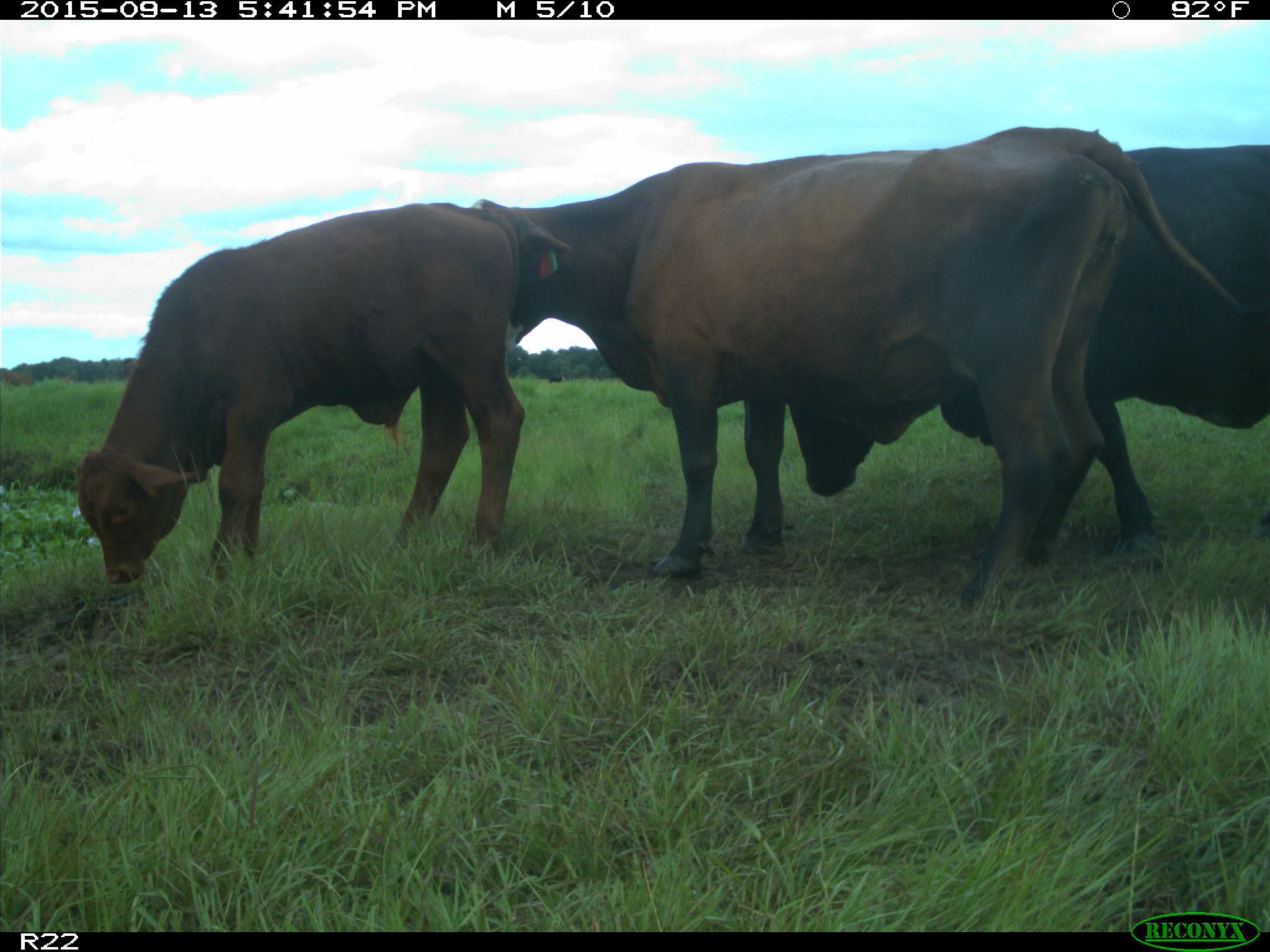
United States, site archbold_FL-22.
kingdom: Animalia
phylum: Chordata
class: Mammalia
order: Artiodactyla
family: Bovidae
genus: Bos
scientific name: Bos taurus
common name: domestic cow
Bos taurus (domestic cow).